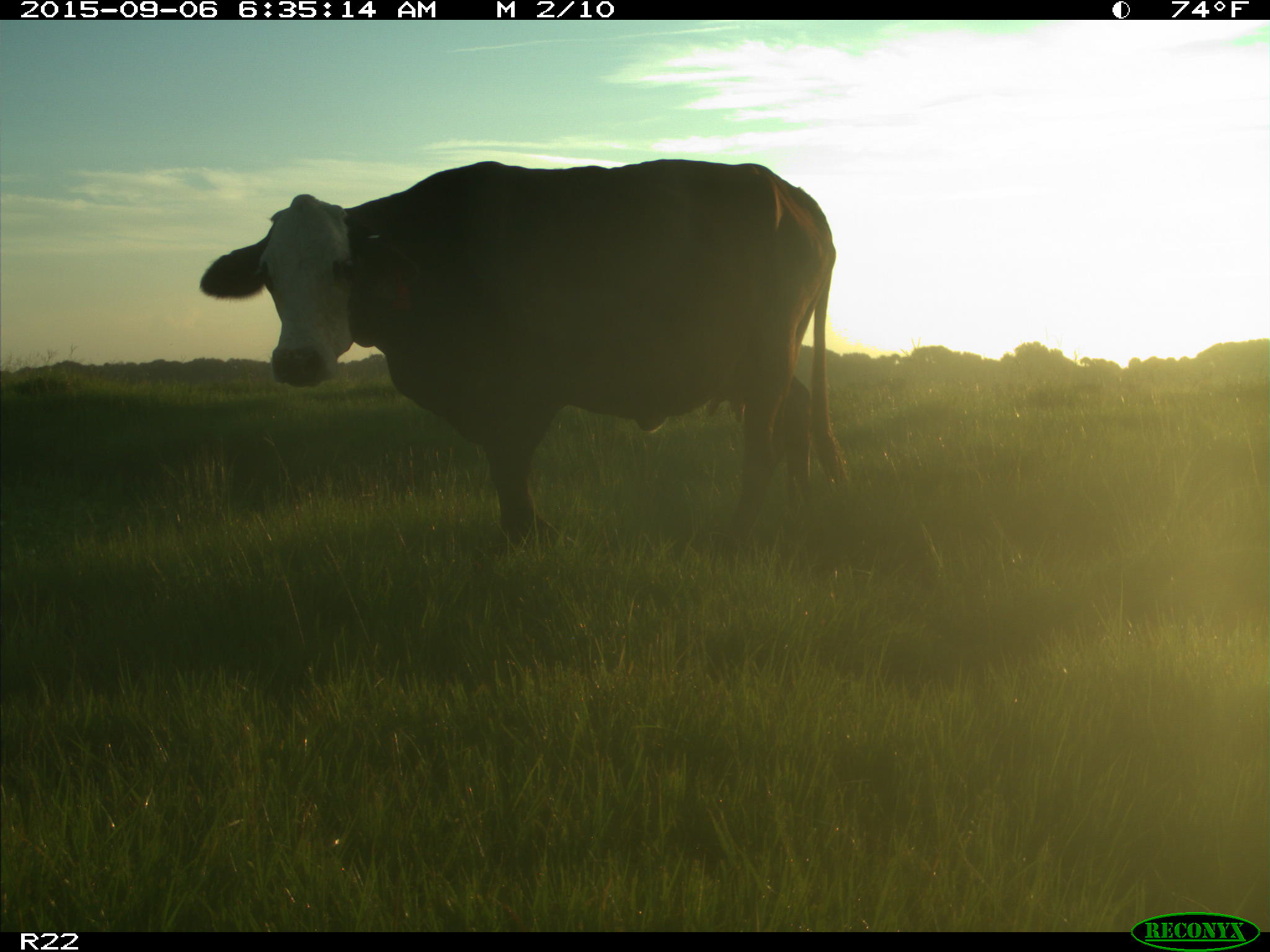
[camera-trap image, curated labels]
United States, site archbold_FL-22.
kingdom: Animalia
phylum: Chordata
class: Mammalia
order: Artiodactyla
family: Bovidae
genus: Bos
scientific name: Bos taurus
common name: domestic cow